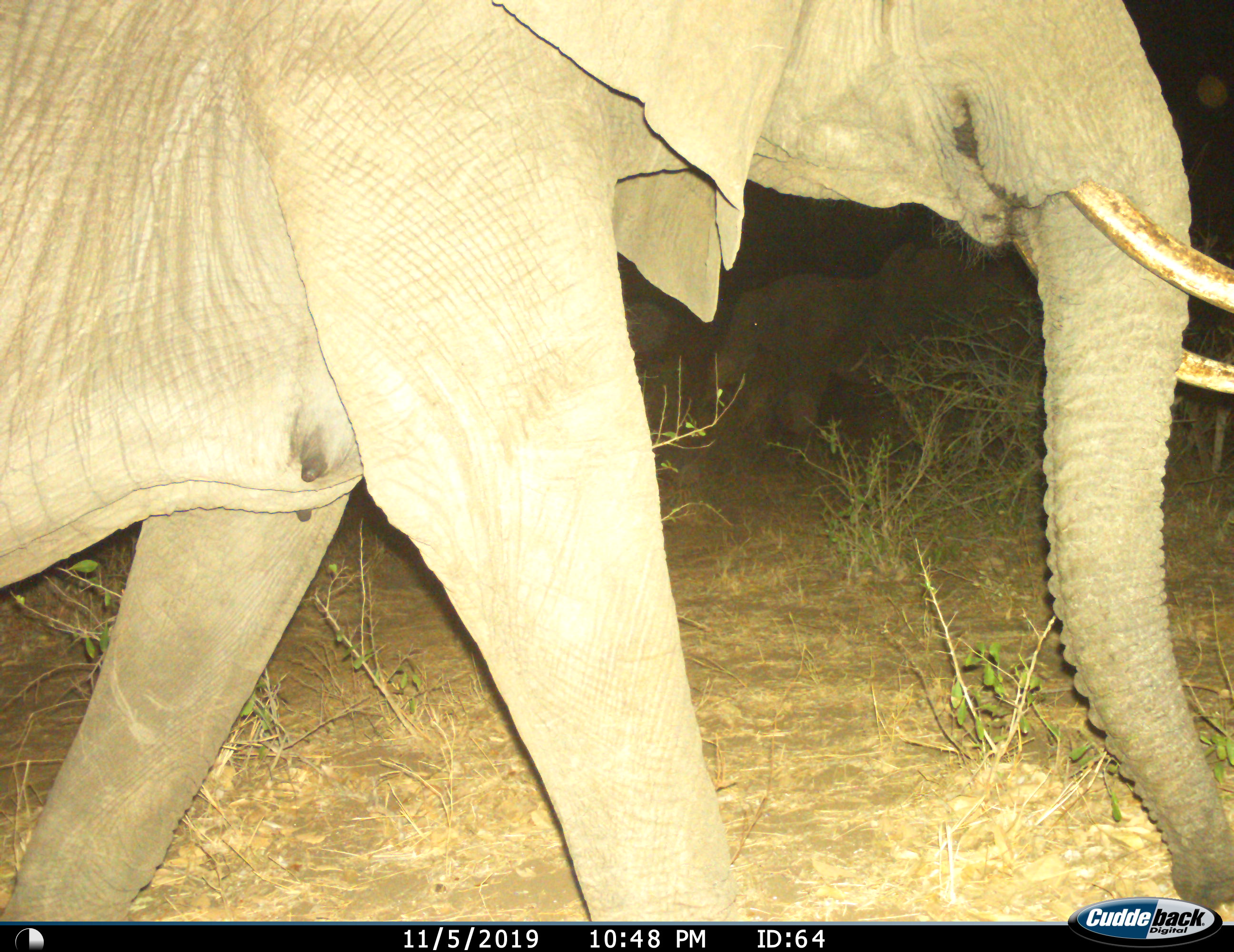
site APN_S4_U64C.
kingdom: Animalia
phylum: Chordata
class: Mammalia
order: Proboscidea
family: Elephantidae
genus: Loxodonta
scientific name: Loxodonta africana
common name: african bush elephant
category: elephant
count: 3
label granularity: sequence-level